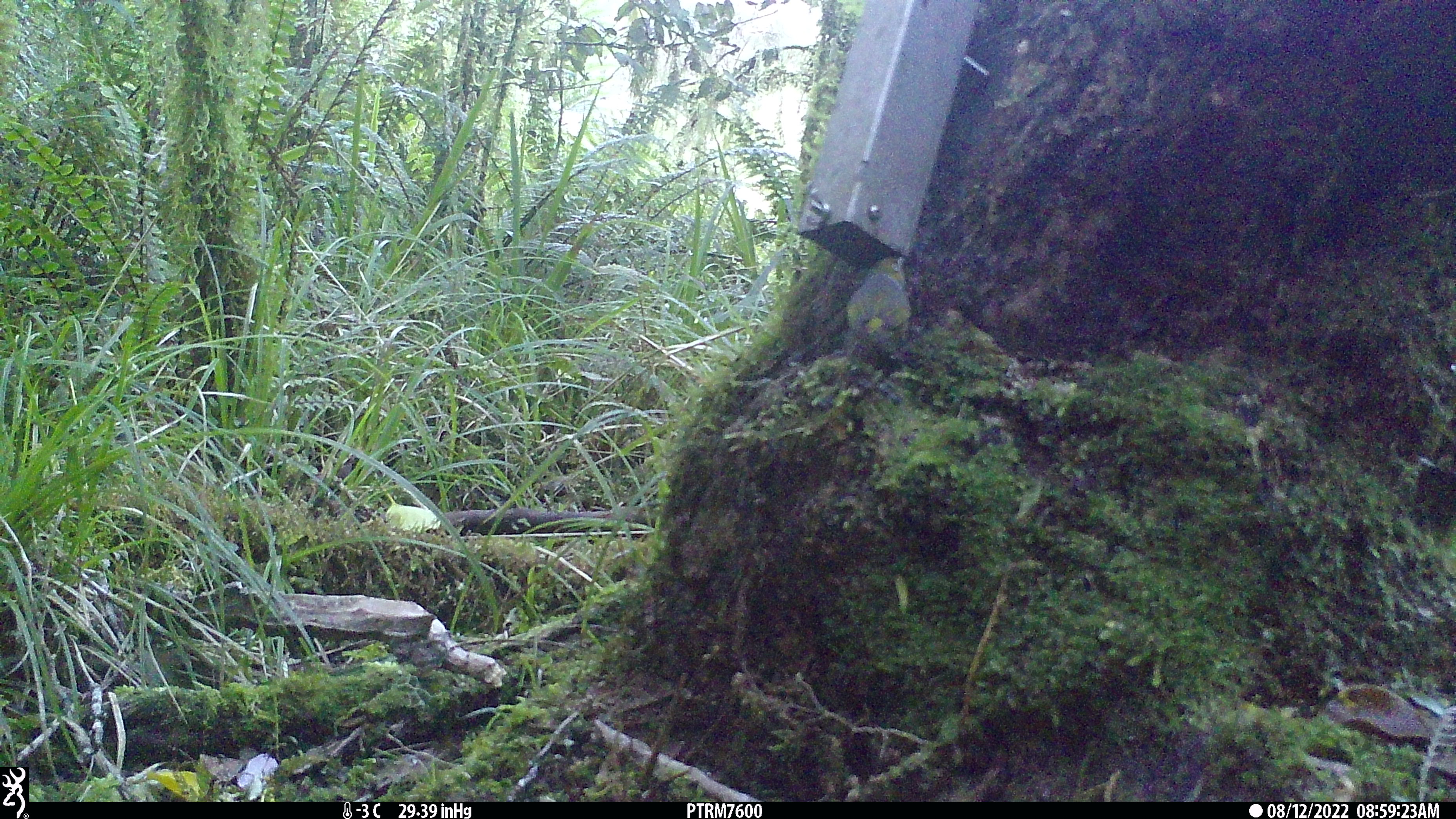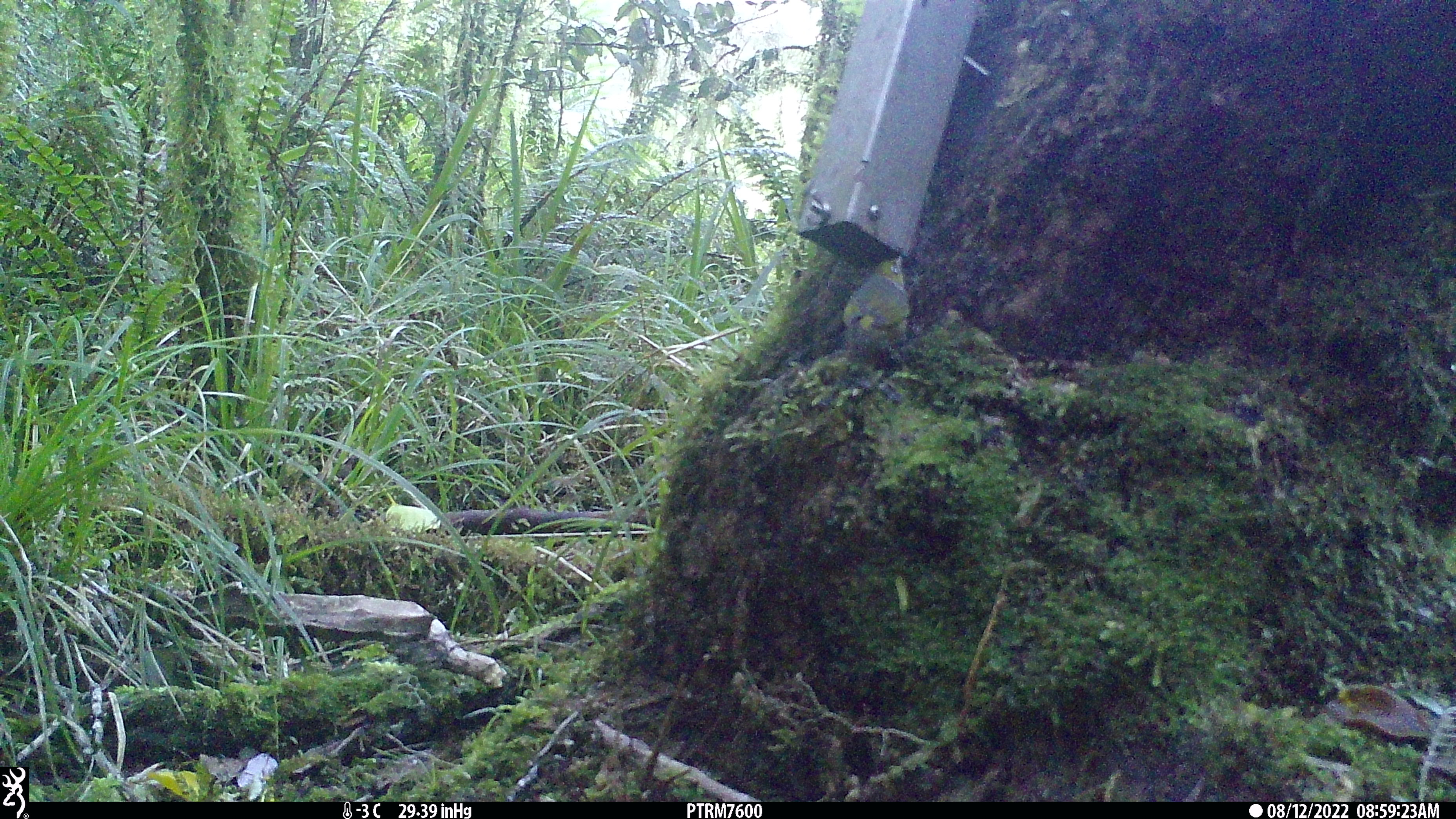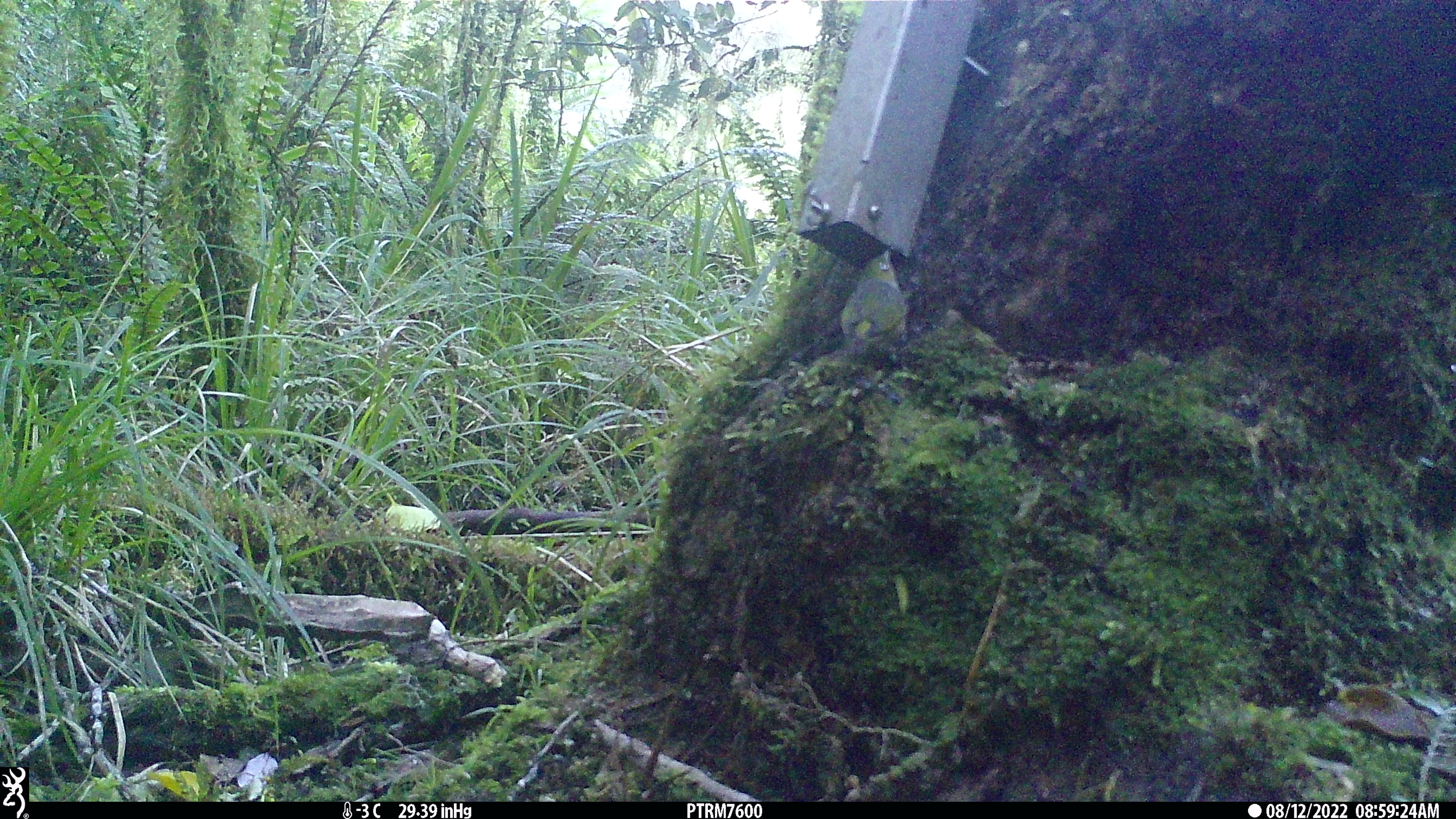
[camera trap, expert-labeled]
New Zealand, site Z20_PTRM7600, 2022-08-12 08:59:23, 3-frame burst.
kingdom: Animalia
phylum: Chordata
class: Aves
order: Passeriformes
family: Zosteropidae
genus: Zosterops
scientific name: Zosterops lateralis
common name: silvereye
Silvereye (Zosterops lateralis).